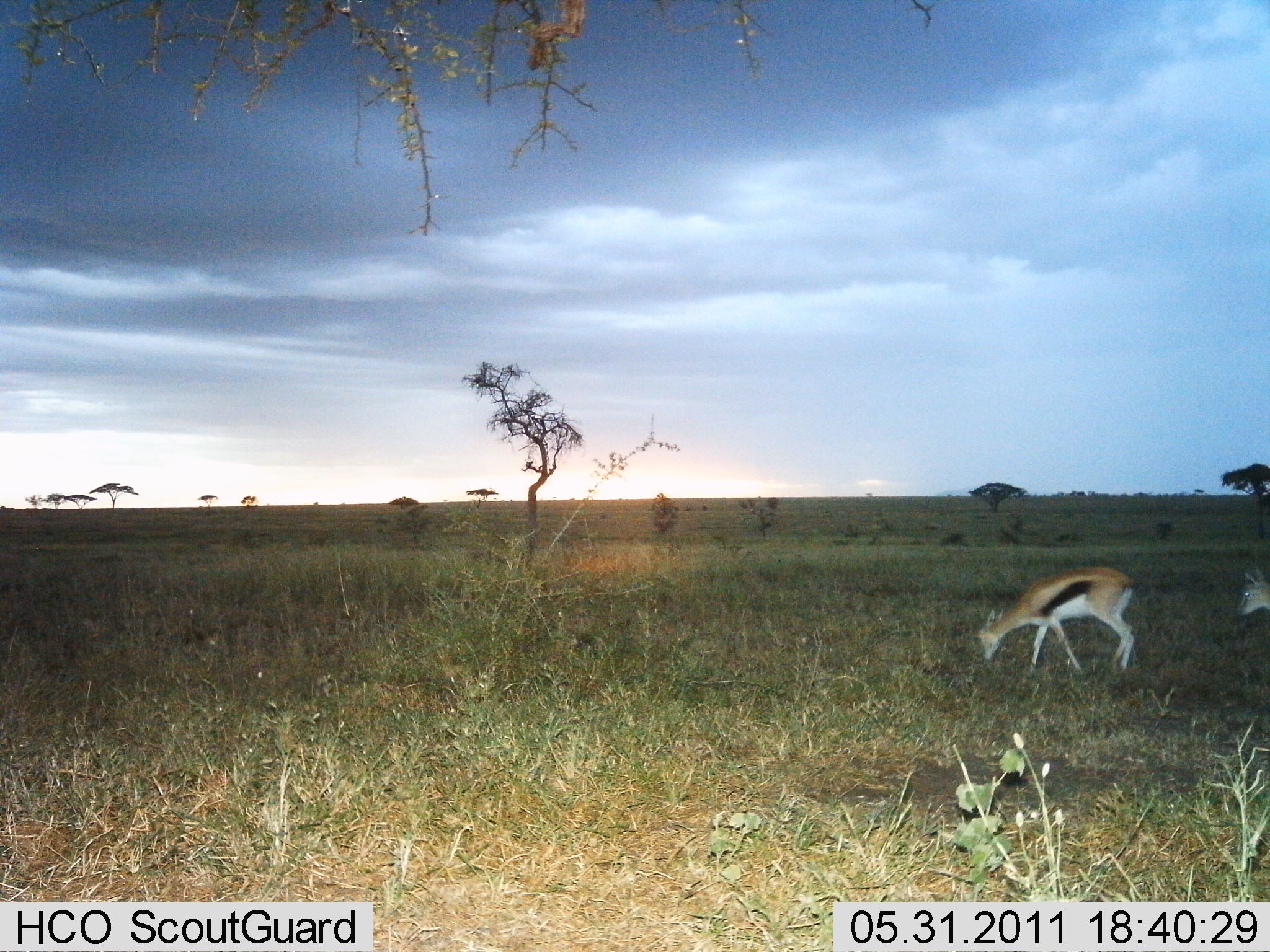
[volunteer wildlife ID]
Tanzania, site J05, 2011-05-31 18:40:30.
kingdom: Animalia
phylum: Chordata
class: Mammalia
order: Artiodactyla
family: Bovidae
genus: Eudorcas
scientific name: Eudorcas thomsonii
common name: thomson's gazelle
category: gazellethomsons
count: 2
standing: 20%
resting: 0%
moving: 50%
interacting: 0%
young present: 0%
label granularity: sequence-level